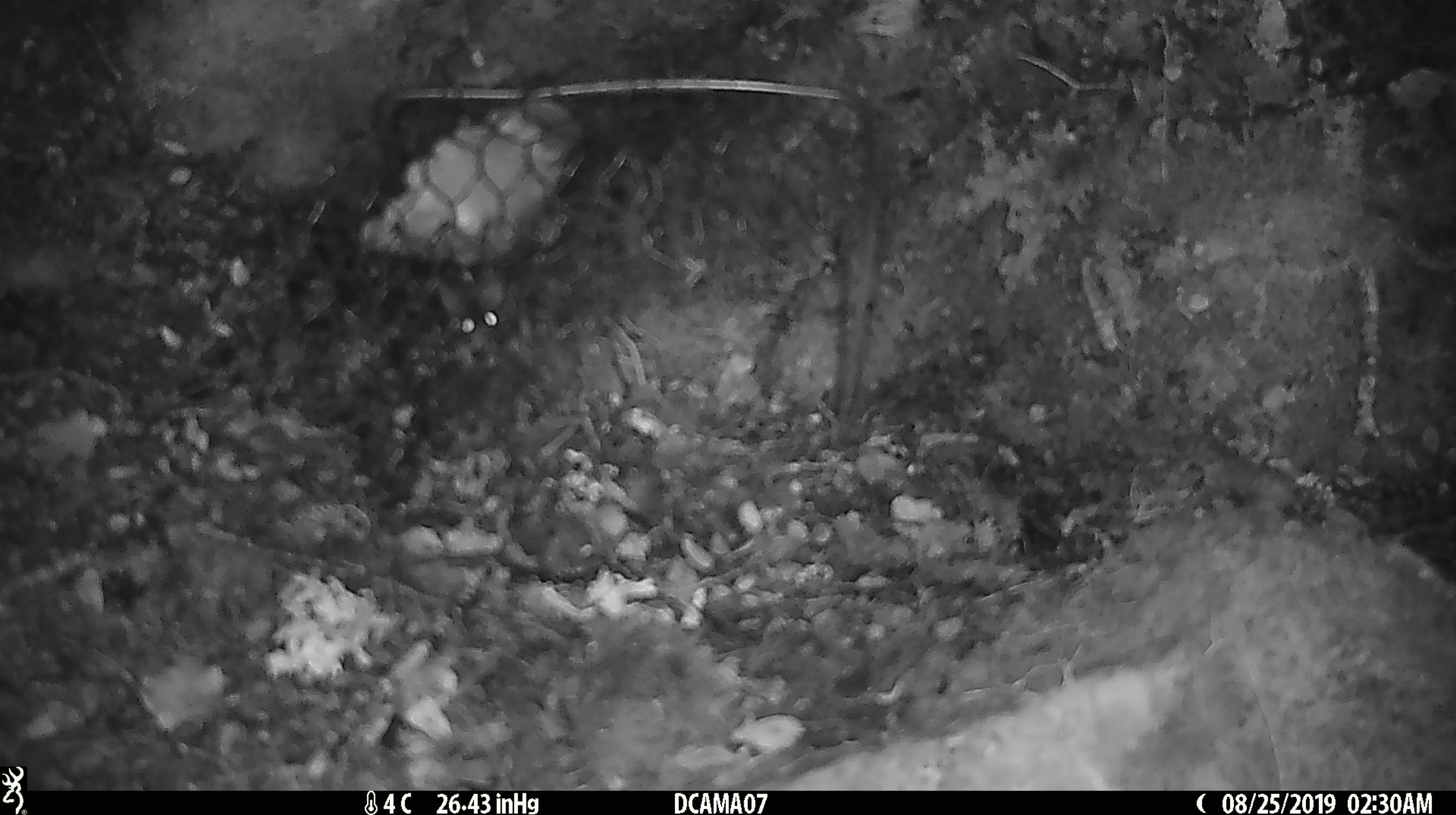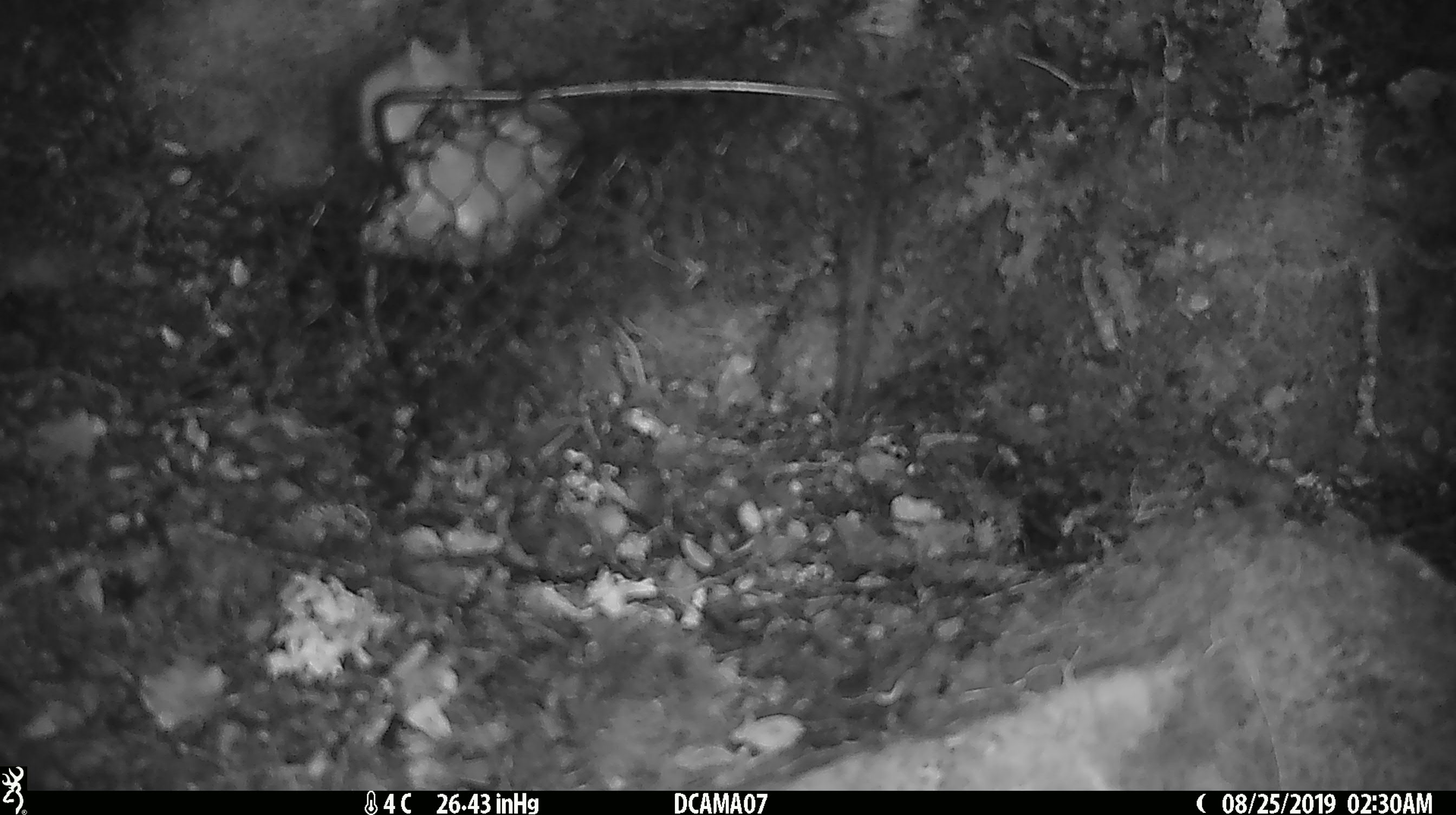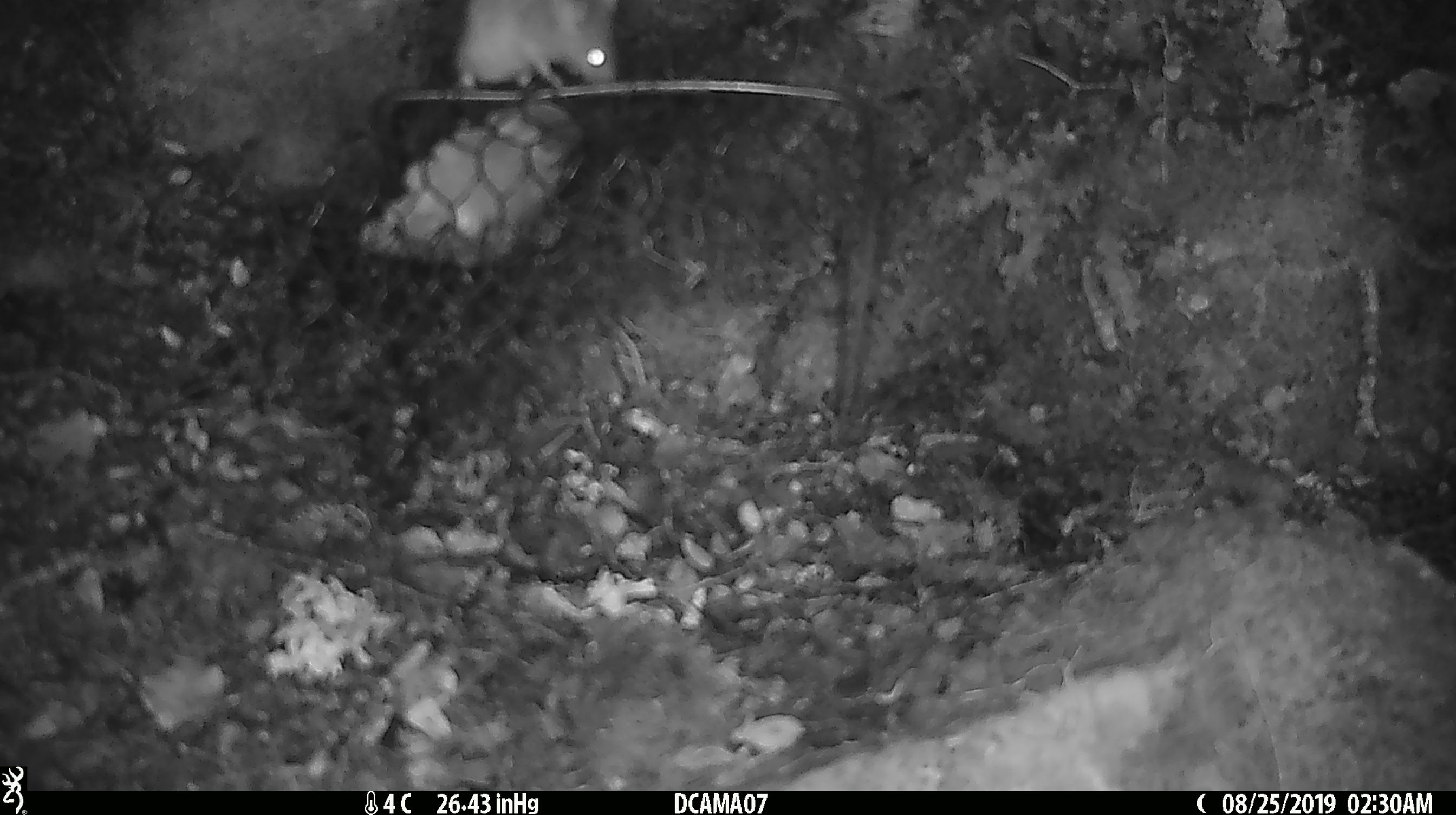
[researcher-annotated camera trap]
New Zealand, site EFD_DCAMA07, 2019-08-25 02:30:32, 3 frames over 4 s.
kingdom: Animalia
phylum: Chordata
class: Mammalia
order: Rodentia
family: Muridae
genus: Mus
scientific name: Mus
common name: mouse